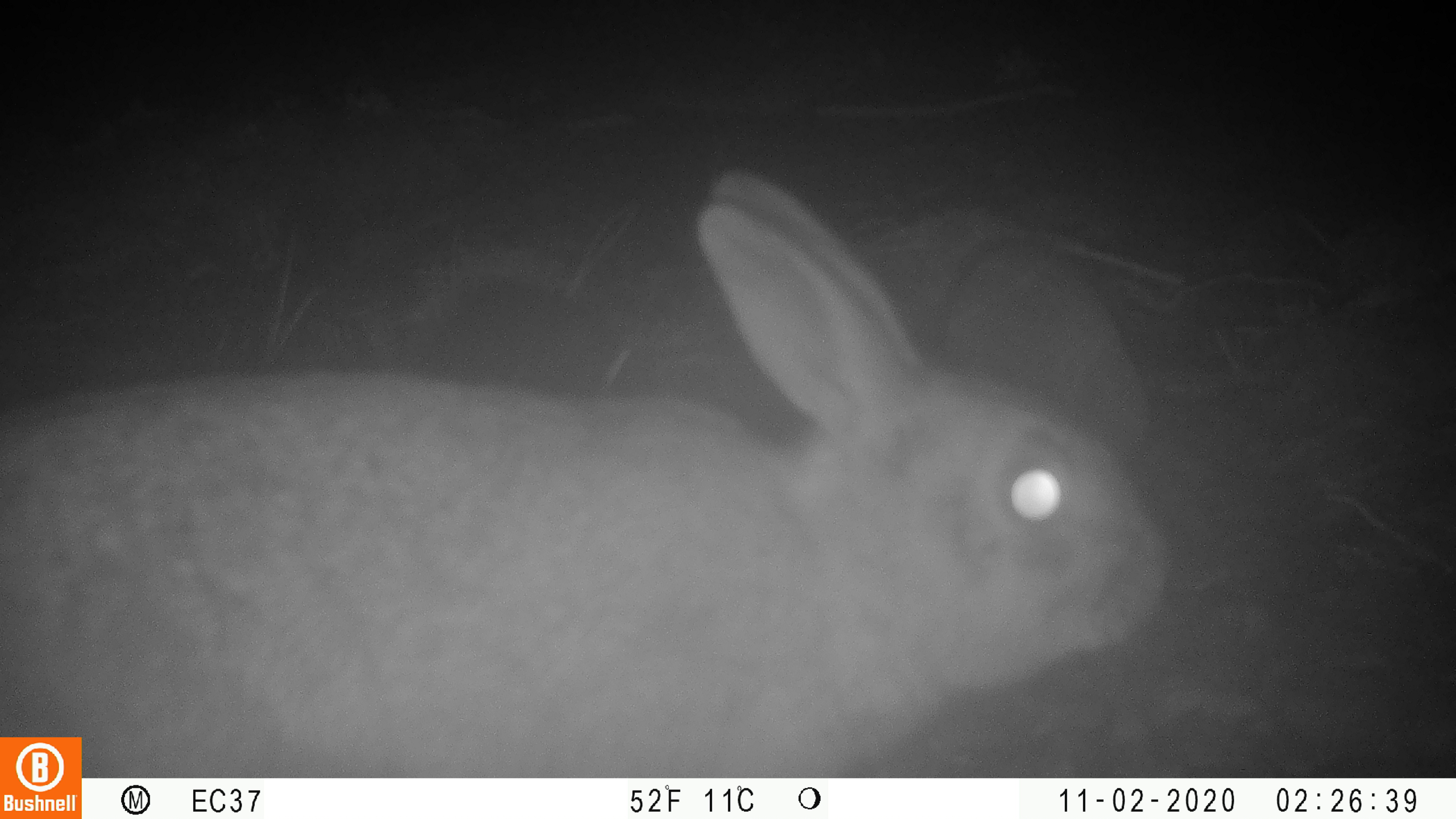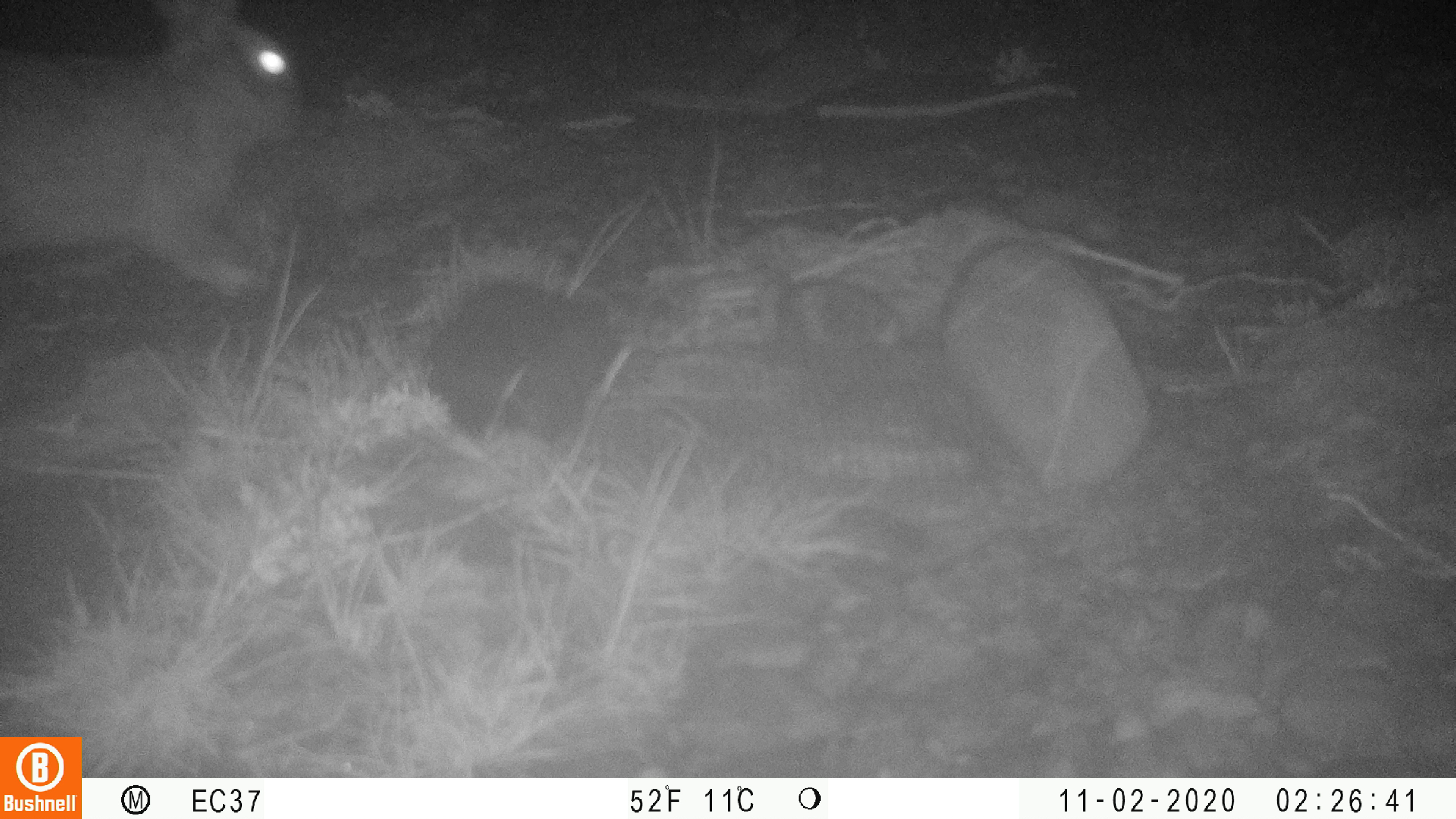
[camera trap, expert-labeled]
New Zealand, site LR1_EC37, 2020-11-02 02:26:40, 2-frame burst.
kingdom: Animalia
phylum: Chordata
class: Mammalia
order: Lagomorpha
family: Leporidae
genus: Oryctolagus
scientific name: Oryctolagus cuniculus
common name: european rabbit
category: rabbit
Rabbit (european rabbit) (Oryctolagus cuniculus).